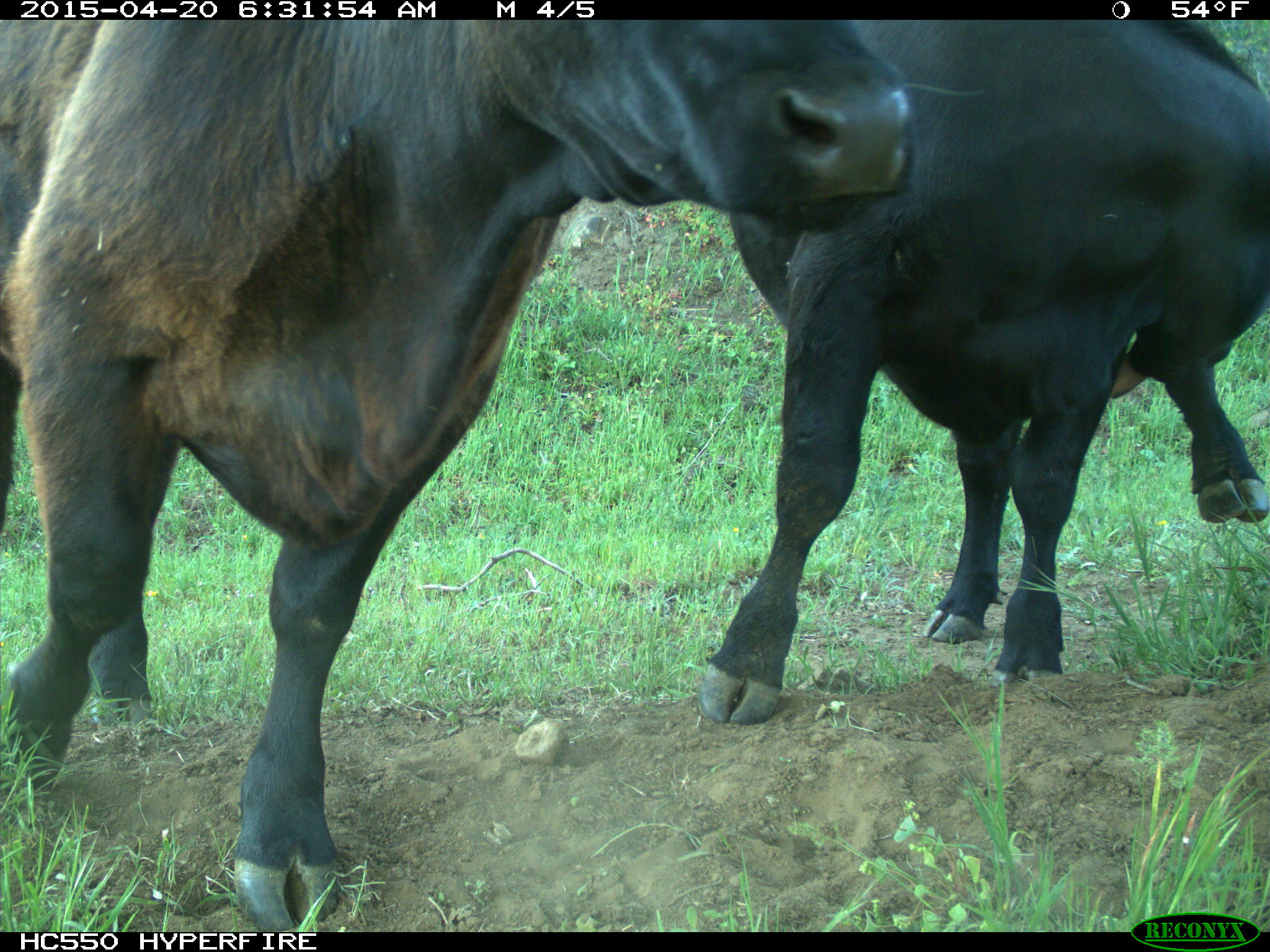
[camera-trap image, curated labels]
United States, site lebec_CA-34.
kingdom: Animalia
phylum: Chordata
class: Mammalia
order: Artiodactyla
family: Bovidae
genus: Bos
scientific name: Bos taurus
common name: domestic cow